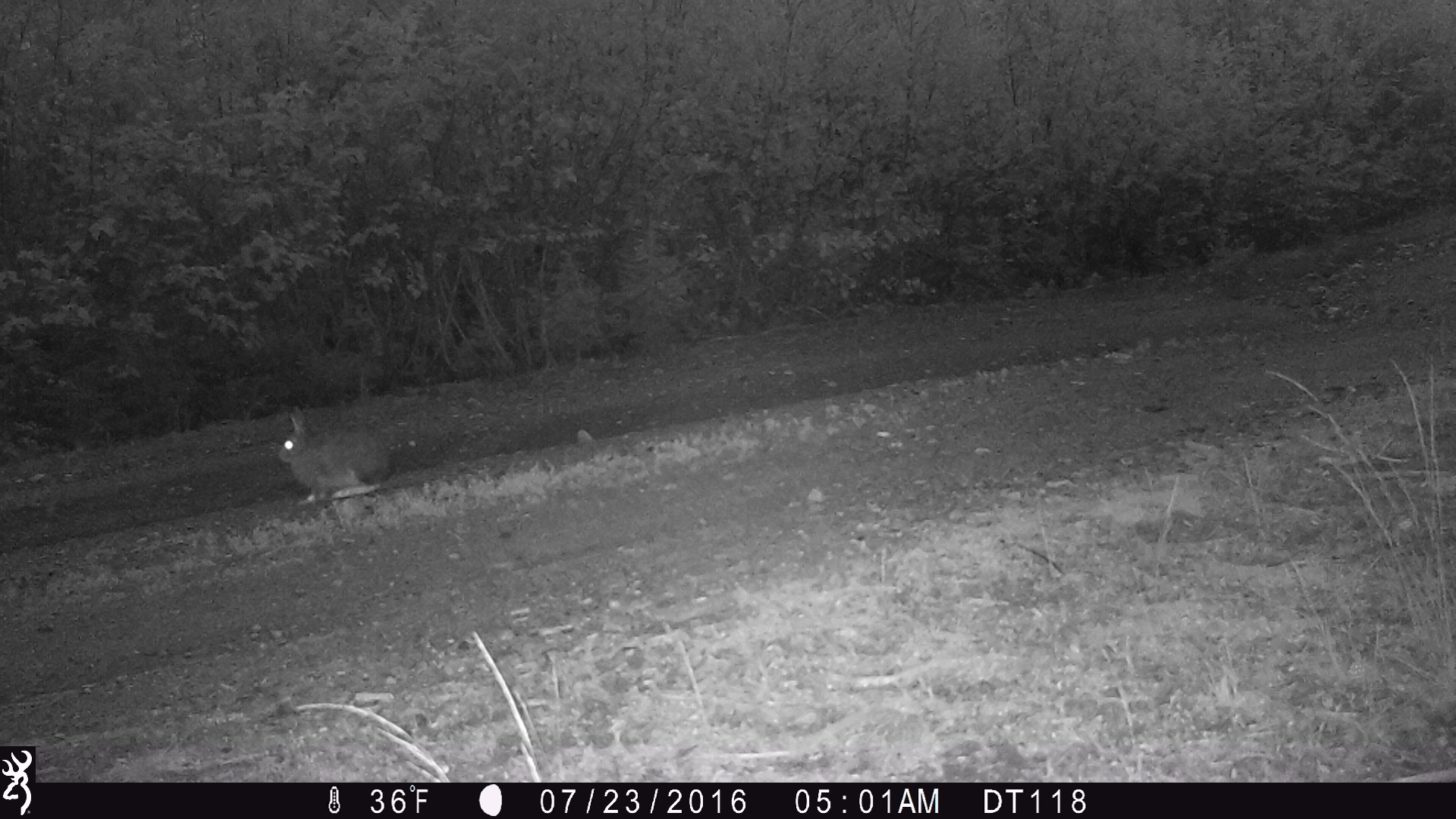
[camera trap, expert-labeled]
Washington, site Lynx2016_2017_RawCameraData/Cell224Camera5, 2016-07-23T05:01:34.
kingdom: Animalia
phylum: Chordata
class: Mammalia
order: Lagomorpha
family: Leporidae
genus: Lepus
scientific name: Lepus americanus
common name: snowshoe hare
Lepus americanus (snowshoe hare). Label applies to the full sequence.